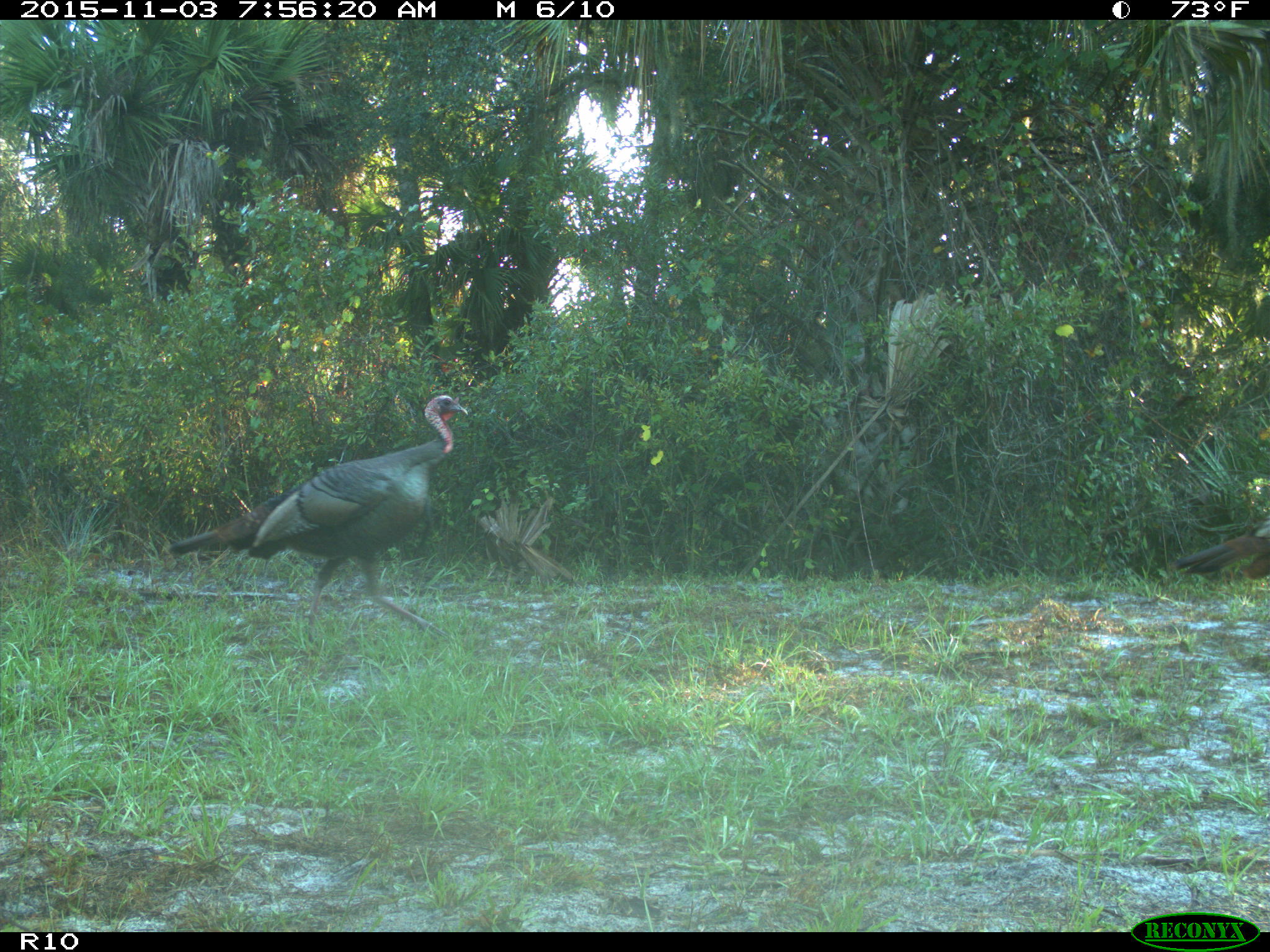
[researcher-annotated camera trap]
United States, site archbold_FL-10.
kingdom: Animalia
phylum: Chordata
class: Aves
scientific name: Aves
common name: birds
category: unidentified bird